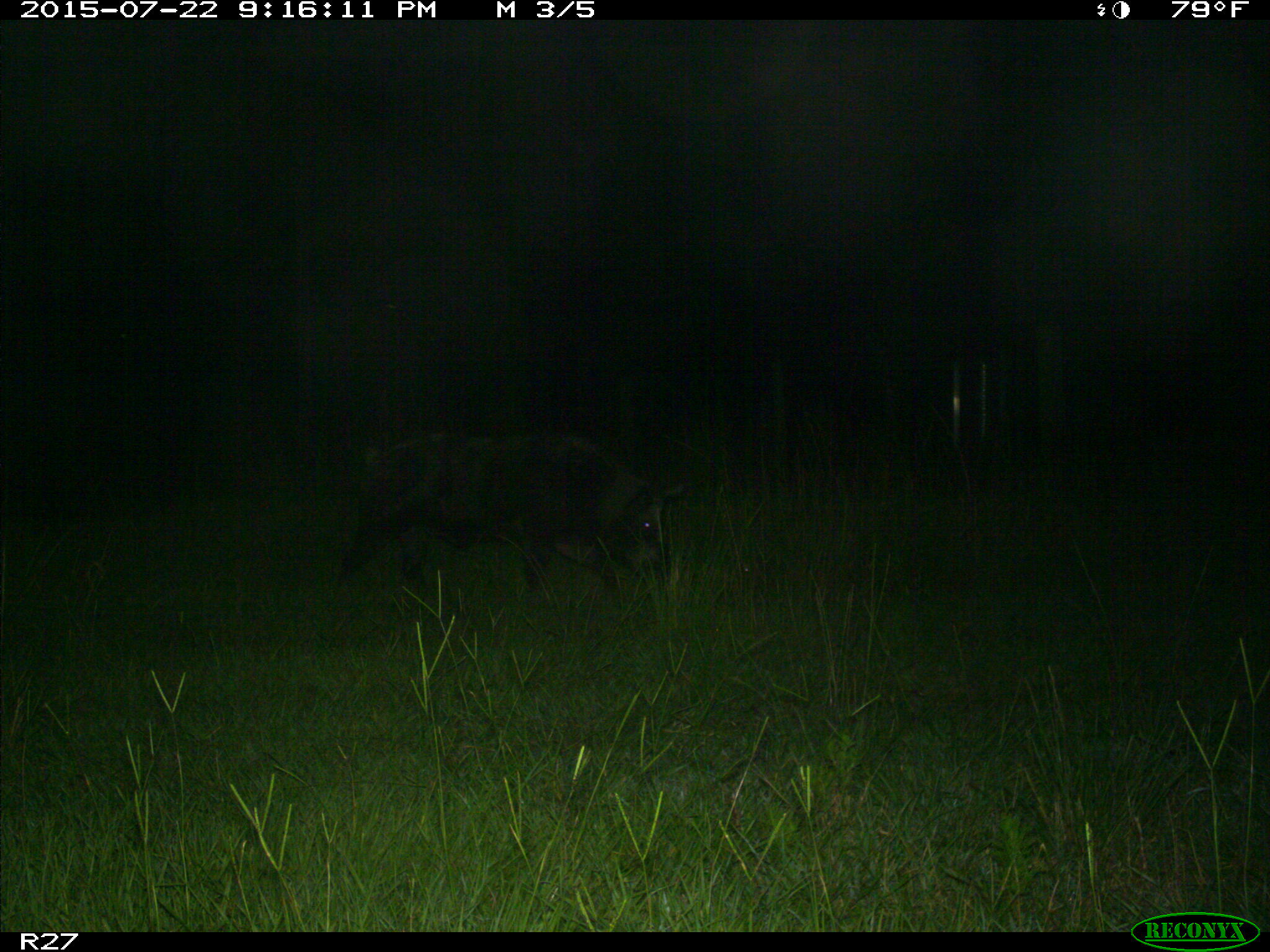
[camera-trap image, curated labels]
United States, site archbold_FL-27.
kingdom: Animalia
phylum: Chordata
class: Mammalia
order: Artiodactyla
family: Suidae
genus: Sus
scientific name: Sus scrofa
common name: wild boar